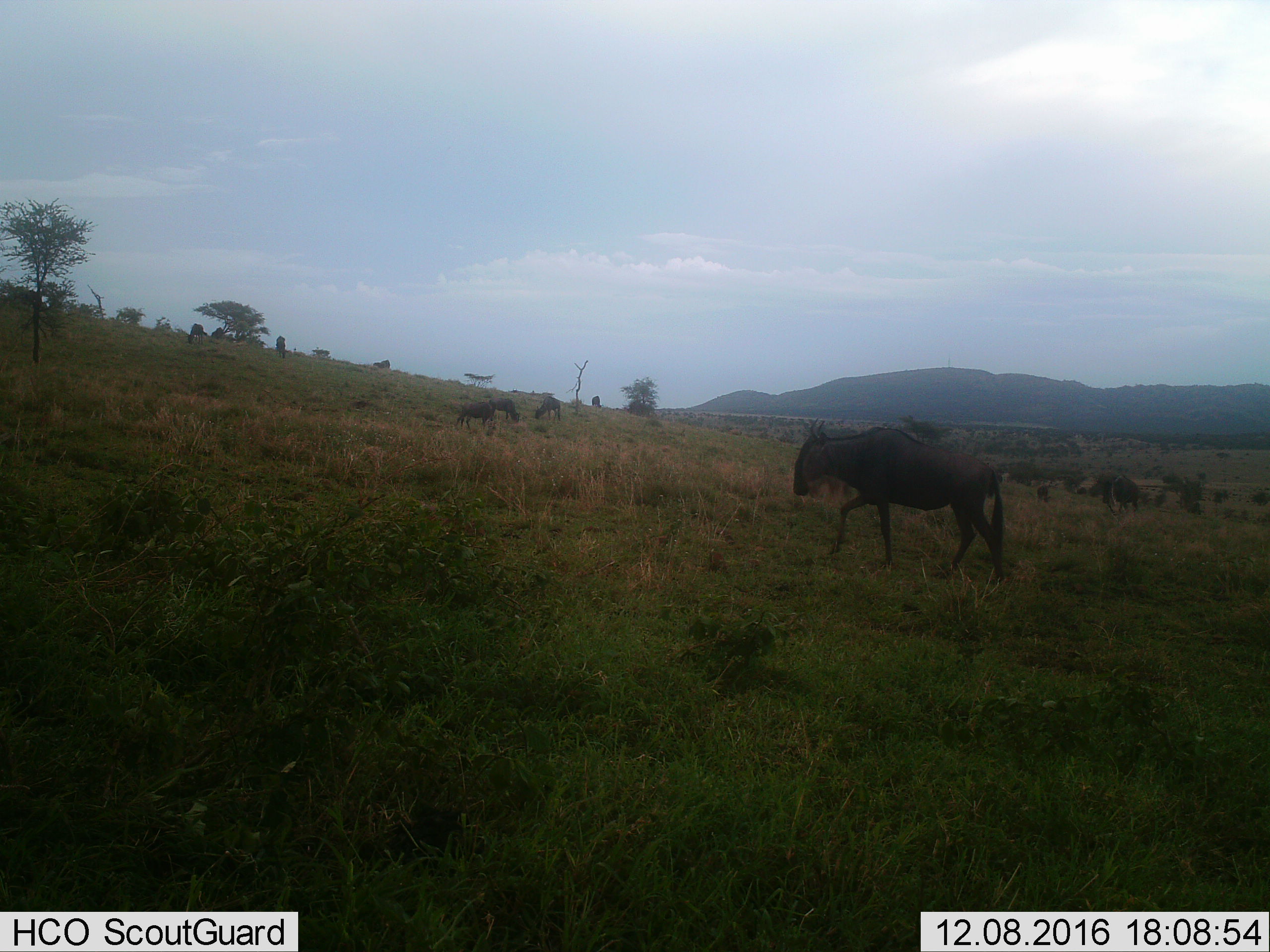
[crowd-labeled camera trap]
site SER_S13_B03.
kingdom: Animalia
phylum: Chordata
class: Mammalia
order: Artiodactyla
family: Bovidae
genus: Connochaetes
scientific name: Connochaetes taurinus taurinus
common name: blue wildebeest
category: wildebeestblue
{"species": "wildebeestblue (blue wildebeest) (Connochaetes taurinus taurinus)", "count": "10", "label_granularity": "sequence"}